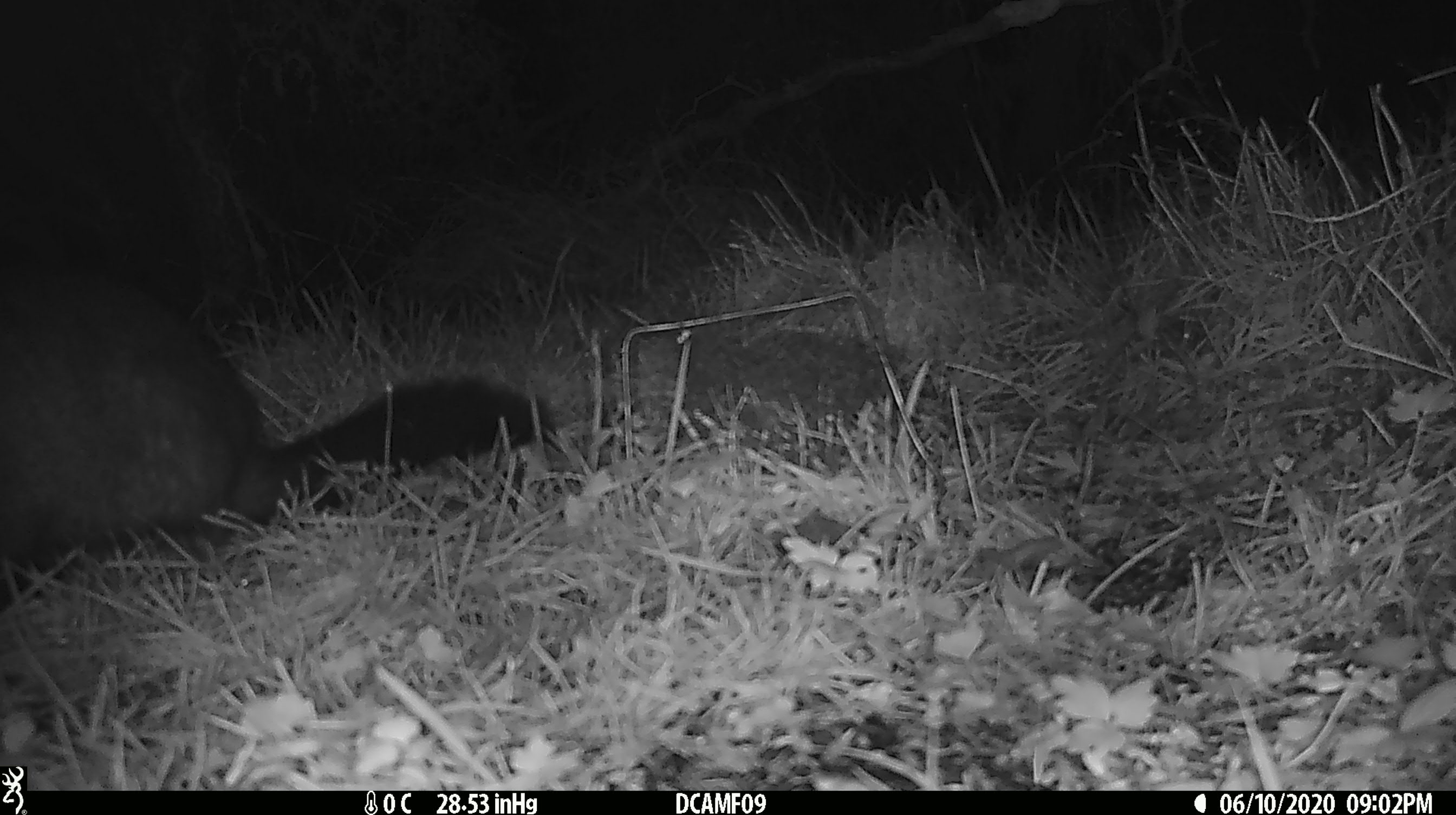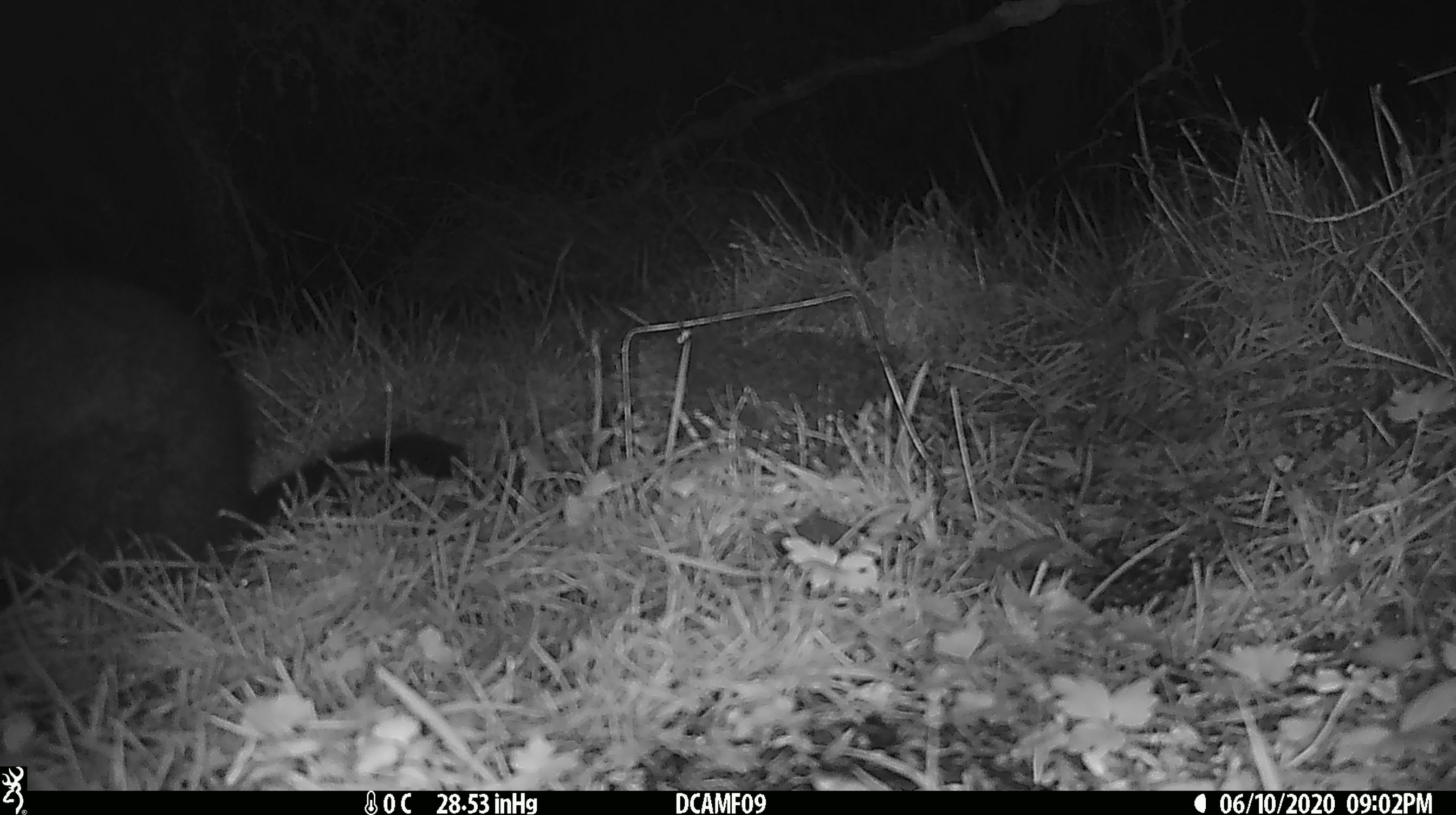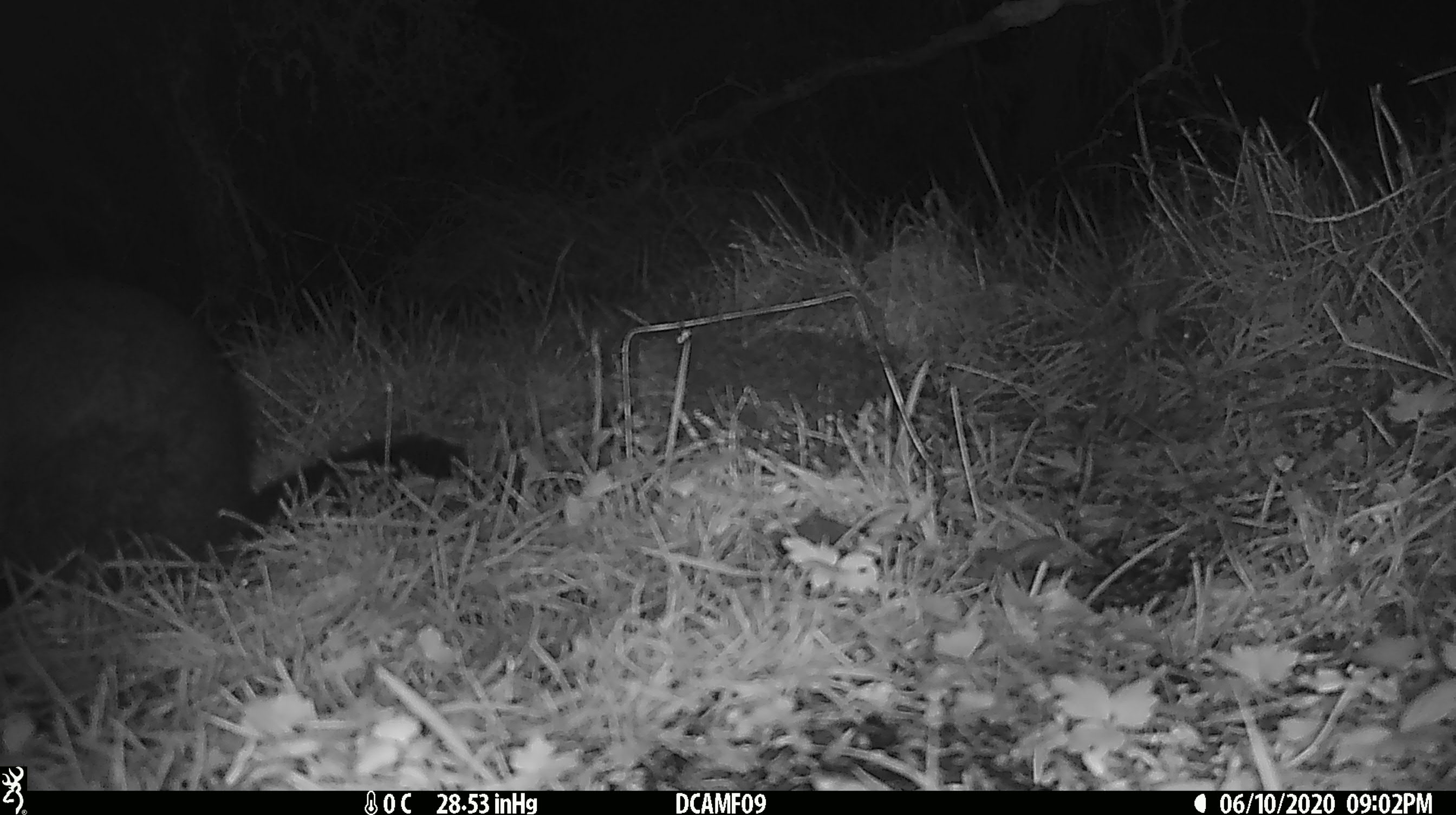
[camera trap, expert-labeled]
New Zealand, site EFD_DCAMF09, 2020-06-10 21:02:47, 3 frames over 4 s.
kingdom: Animalia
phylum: Chordata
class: Mammalia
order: Diprotodontia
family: Phalangeridae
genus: Trichosurus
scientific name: Trichosurus vulpecula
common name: common brushtail possum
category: possum